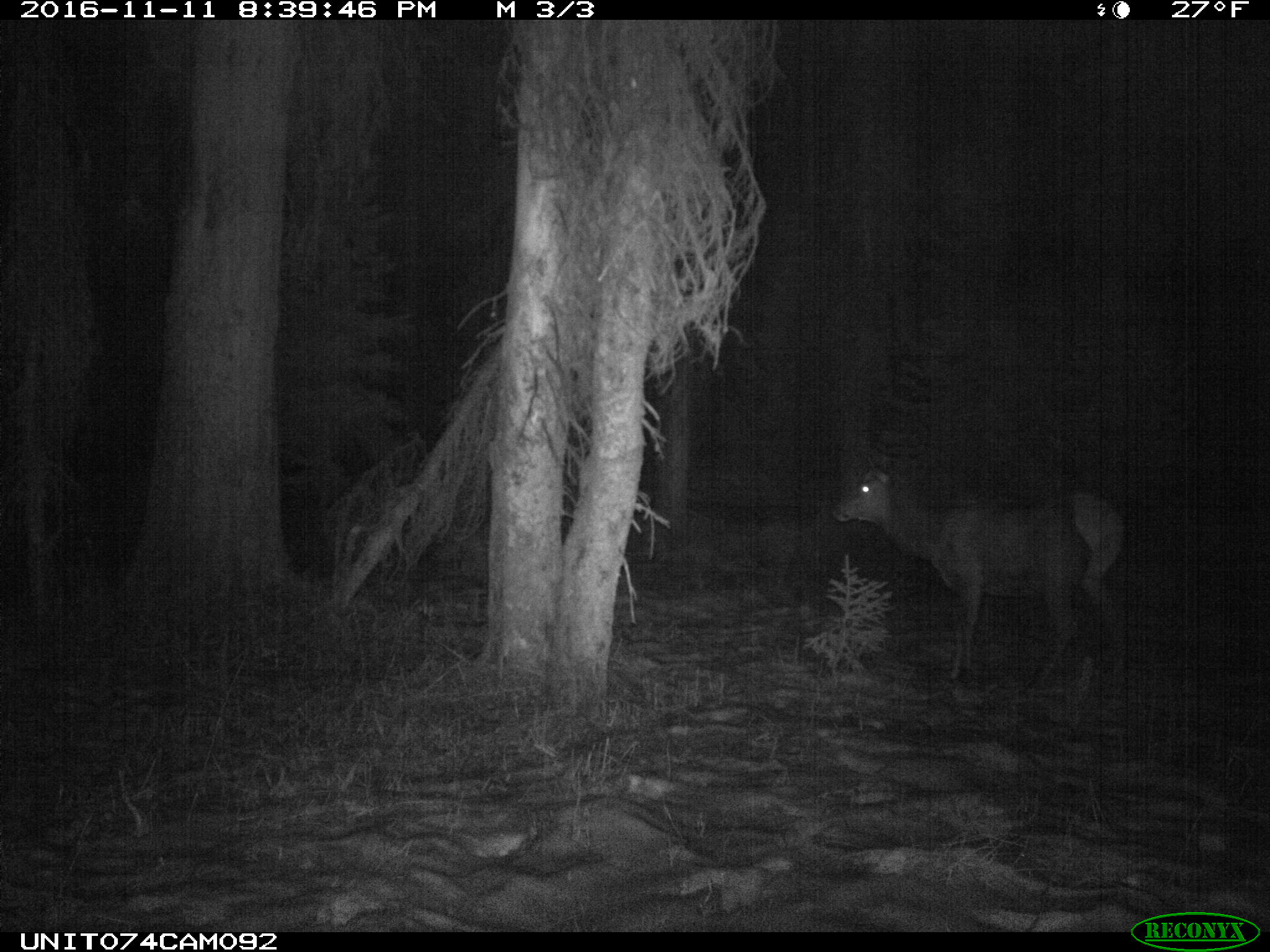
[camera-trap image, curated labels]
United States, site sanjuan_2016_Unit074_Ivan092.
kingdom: Animalia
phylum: Chordata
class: Mammalia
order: Artiodactyla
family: Cervidae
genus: Cervus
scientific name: Cervus elaphus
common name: red deer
Cervus elaphus (red deer).